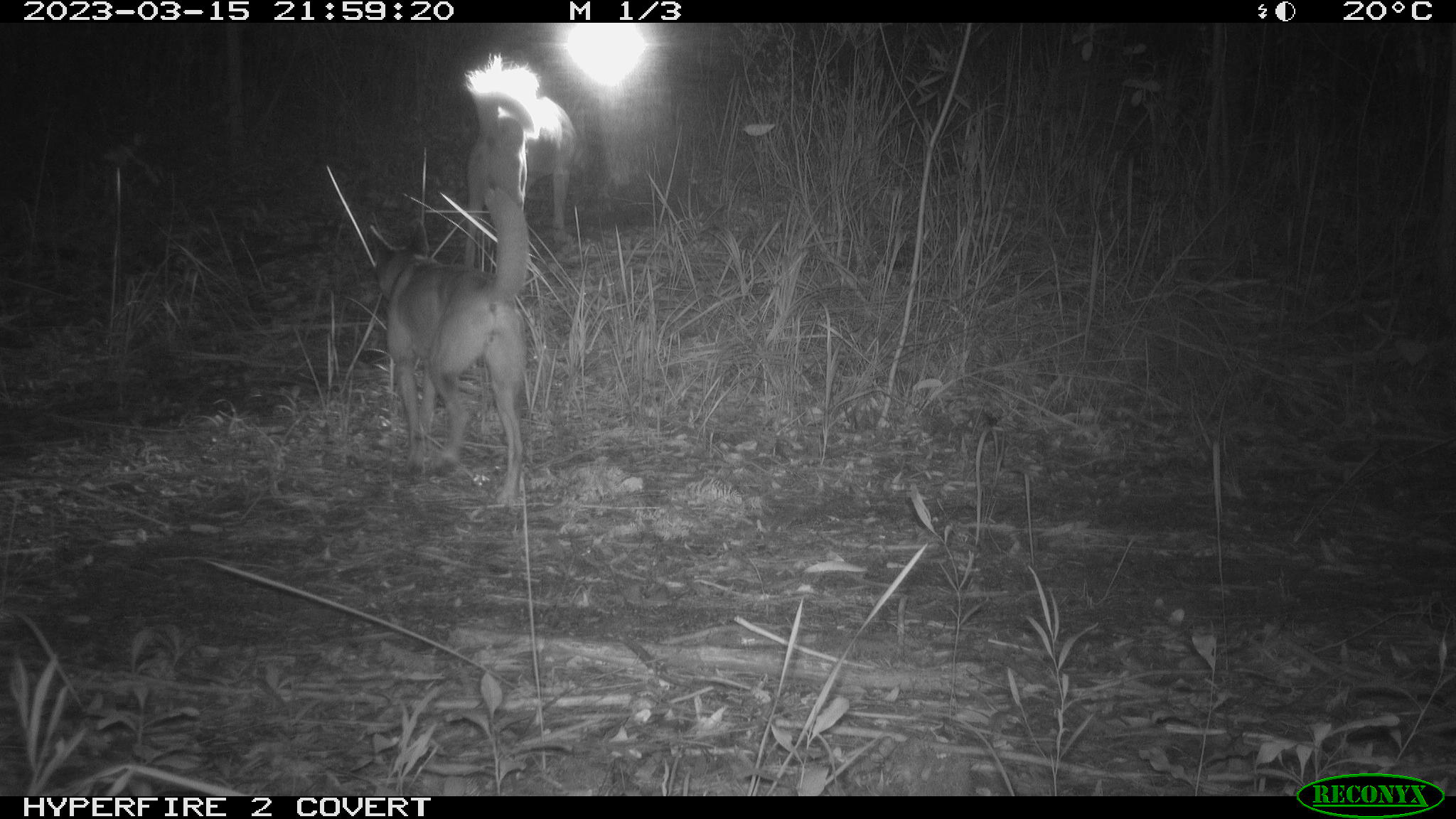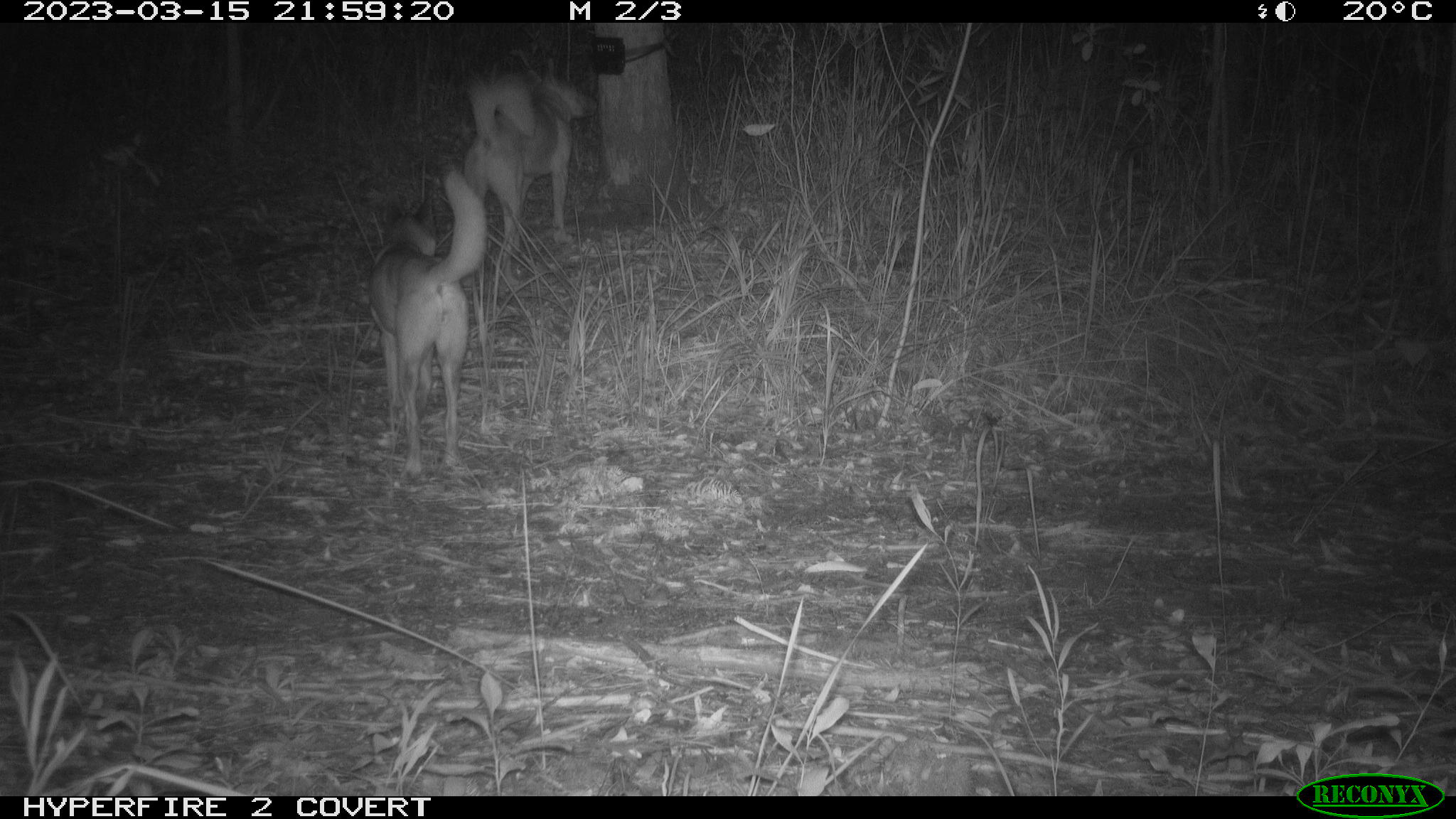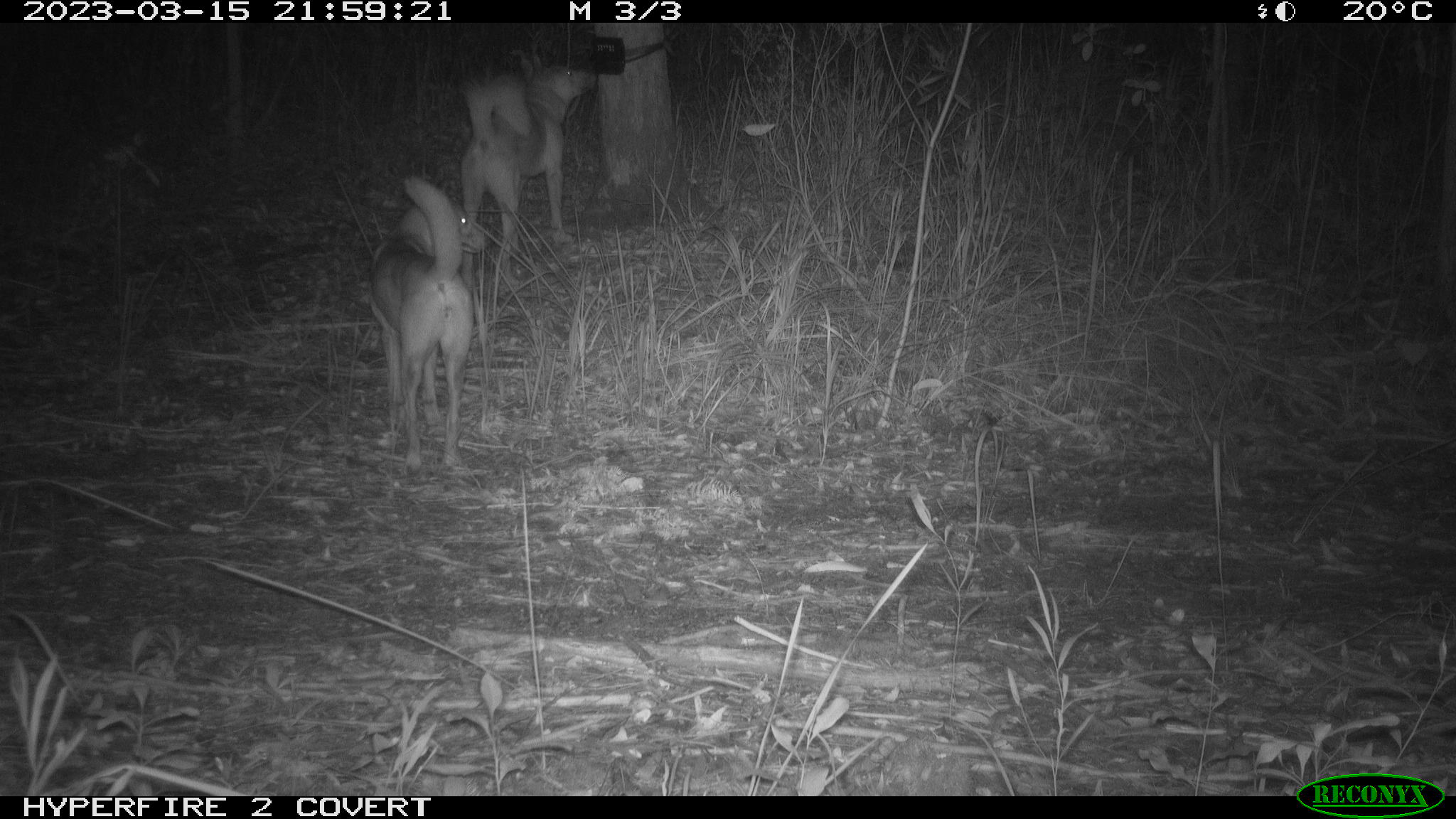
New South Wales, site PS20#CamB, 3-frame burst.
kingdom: Animalia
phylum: Chordata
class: Mammalia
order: Carnivora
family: Canidae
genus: Canis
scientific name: Canis familiaris dingo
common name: dingo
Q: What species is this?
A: Dingo (Canis familiaris dingo).